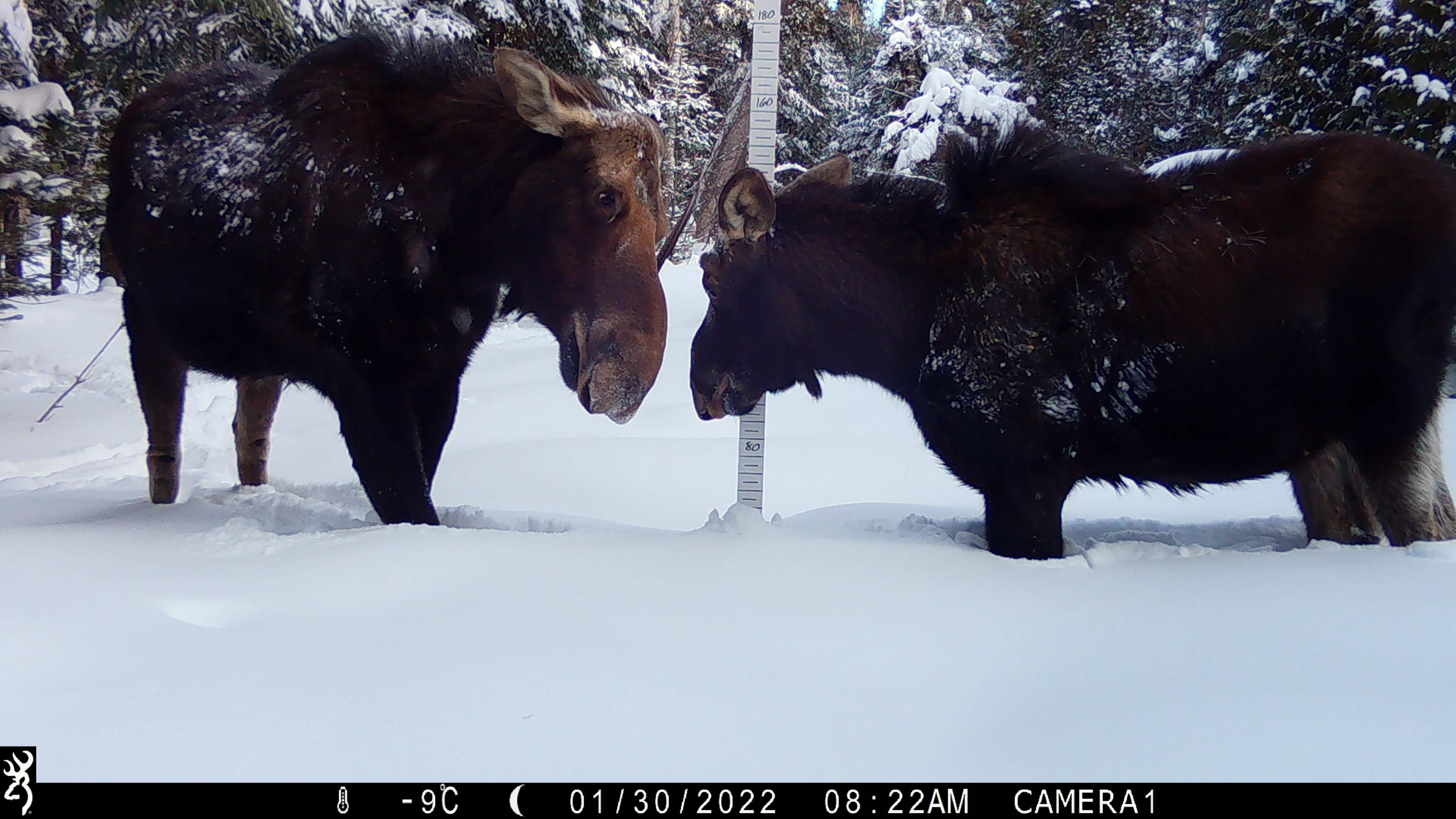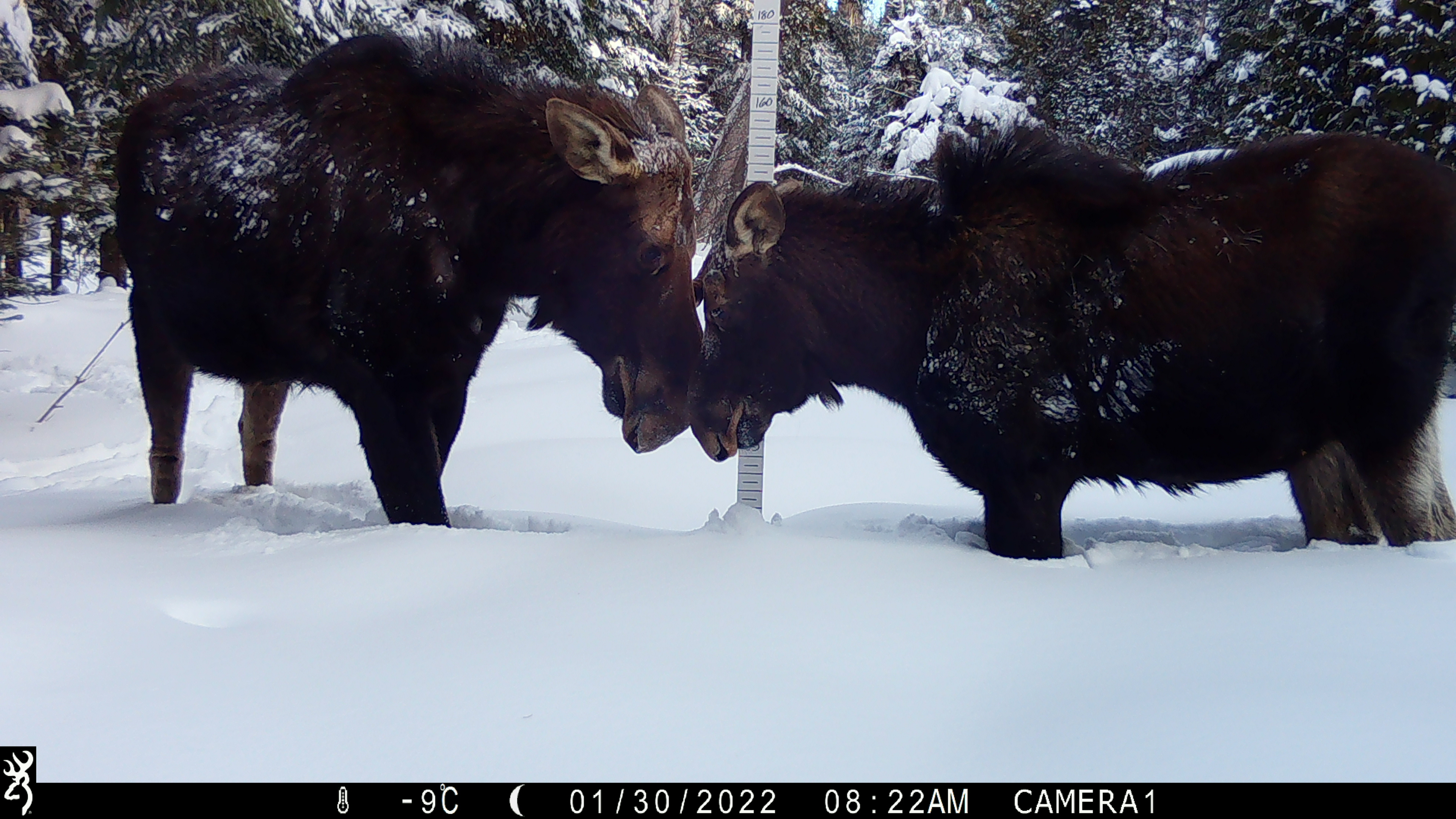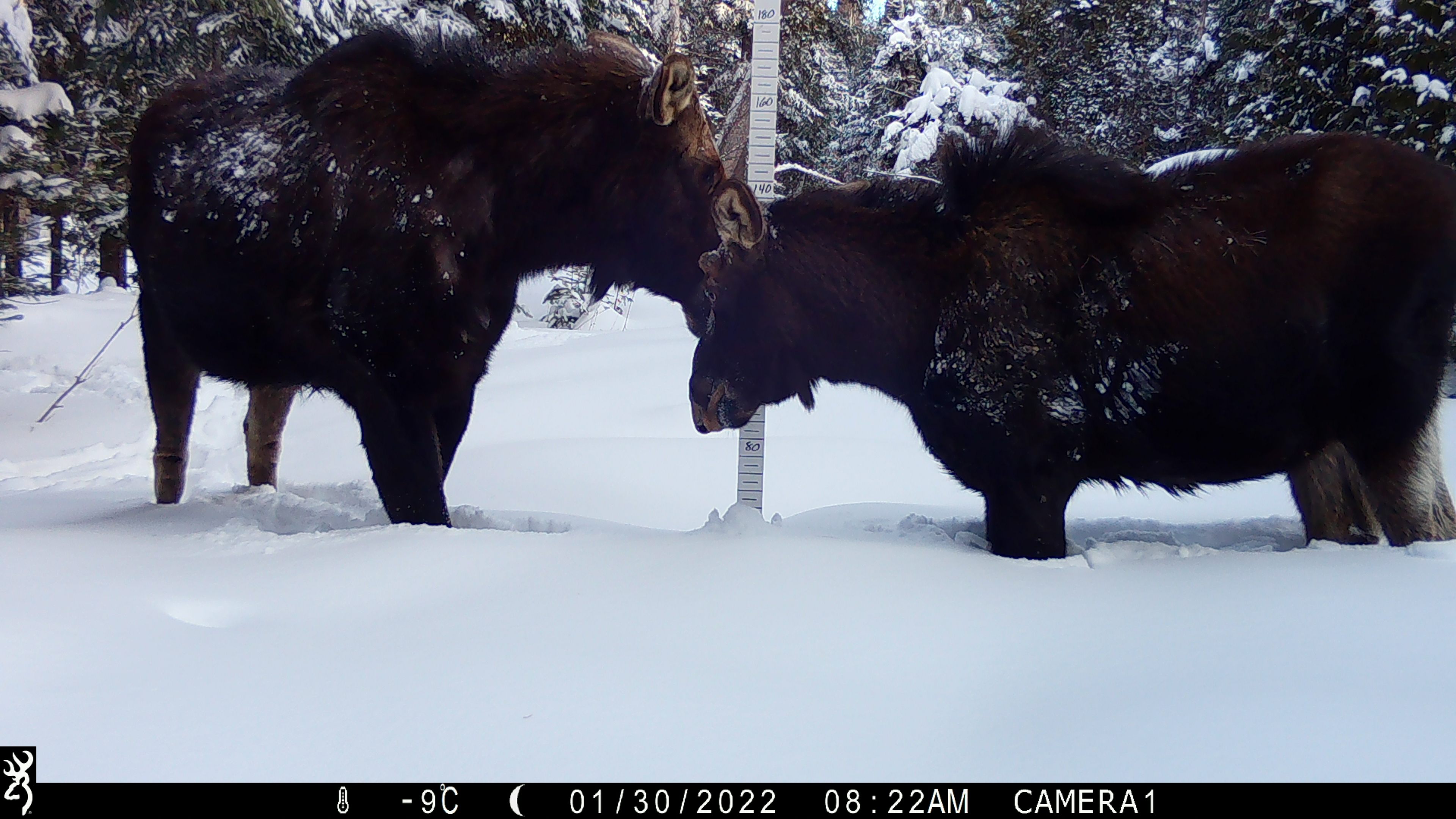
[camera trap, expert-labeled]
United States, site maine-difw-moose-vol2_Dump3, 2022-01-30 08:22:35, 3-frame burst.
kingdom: Animalia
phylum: Chordata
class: Mammalia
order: Artiodactyla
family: Cervidae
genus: Alces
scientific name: Alces alces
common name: moose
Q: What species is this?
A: Moose (Alces alces).